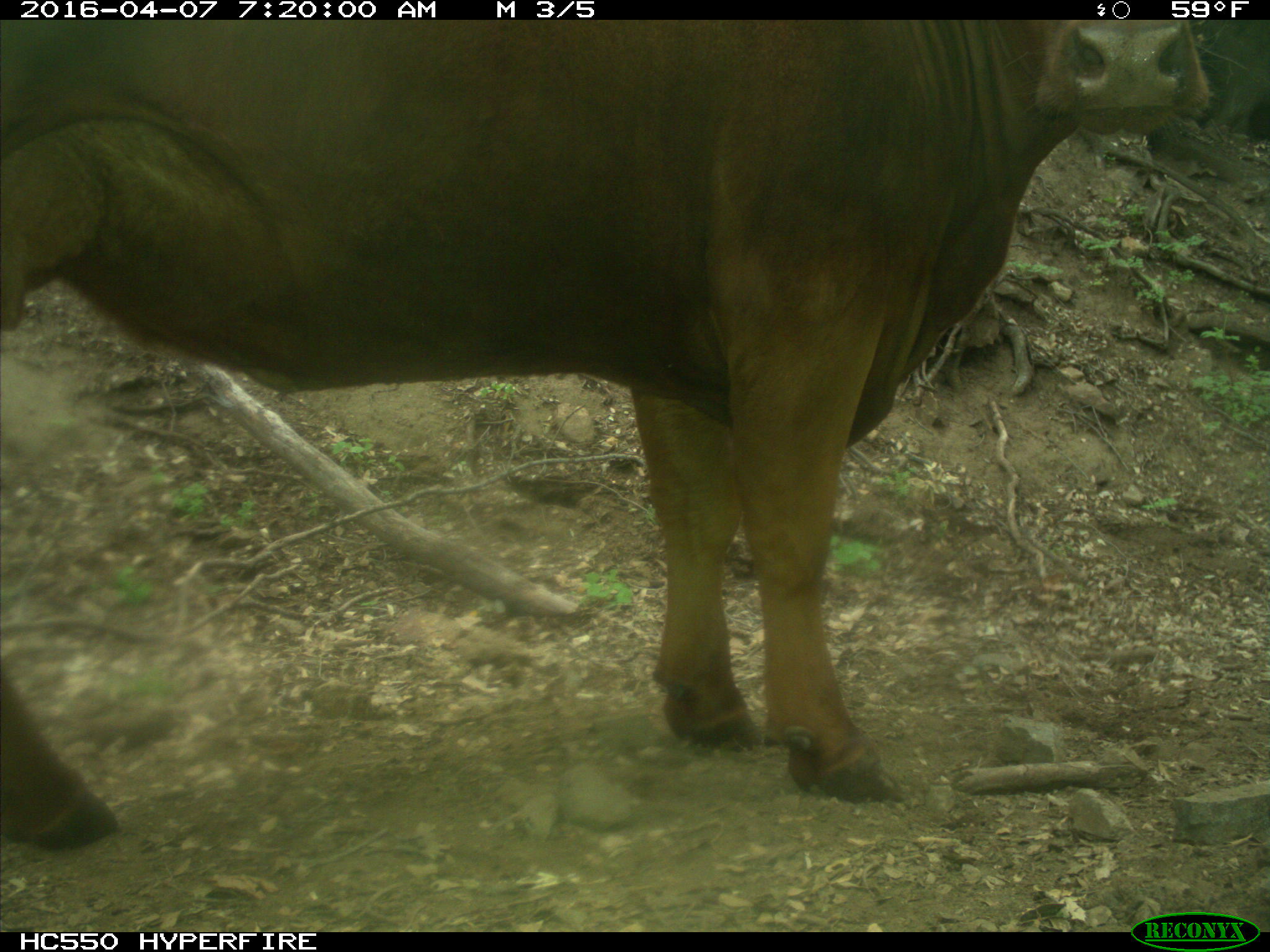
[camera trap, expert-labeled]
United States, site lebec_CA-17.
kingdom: Animalia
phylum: Chordata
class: Mammalia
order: Artiodactyla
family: Bovidae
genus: Bos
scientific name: Bos taurus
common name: domestic cow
Bos taurus (domestic cow).